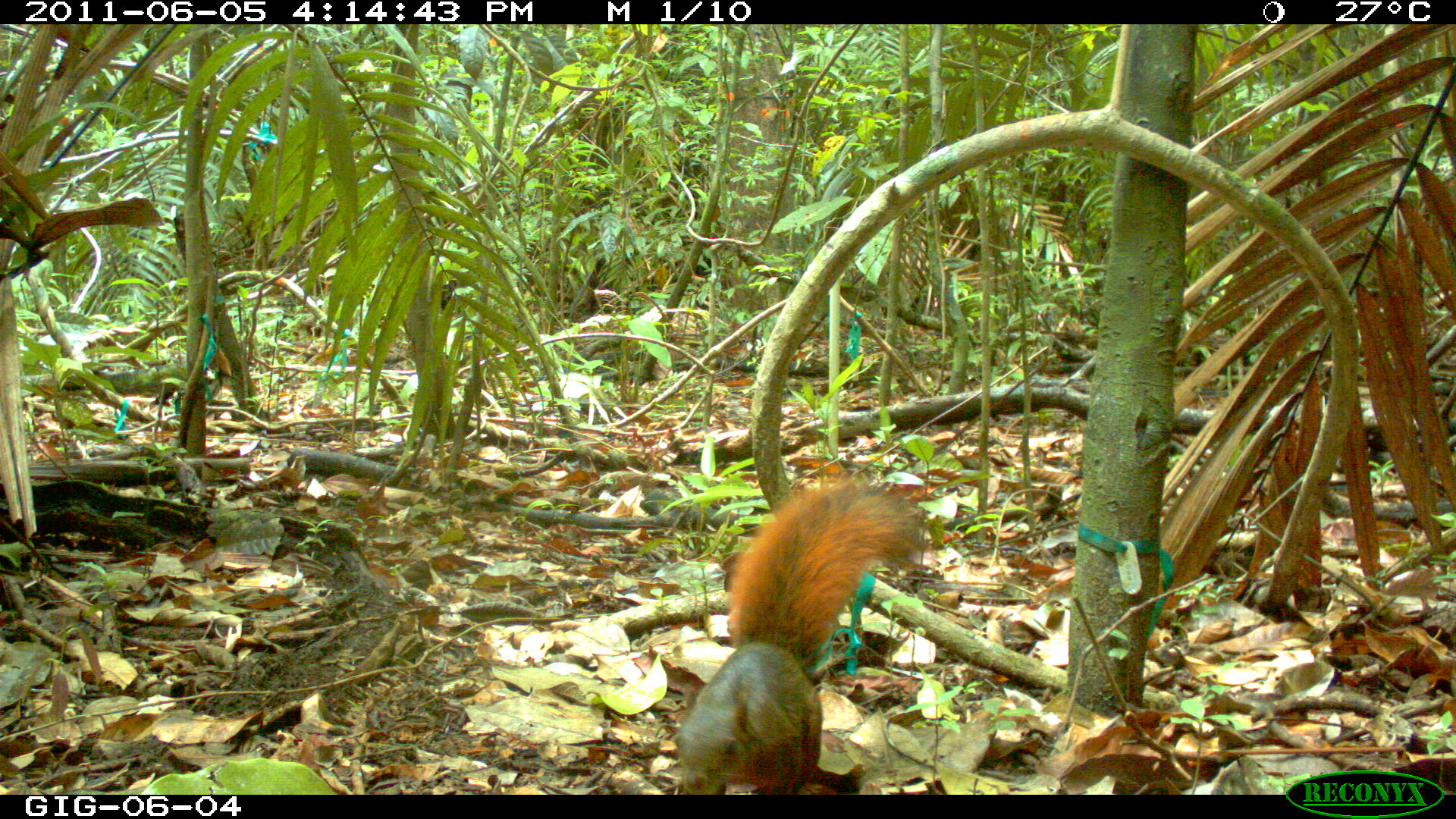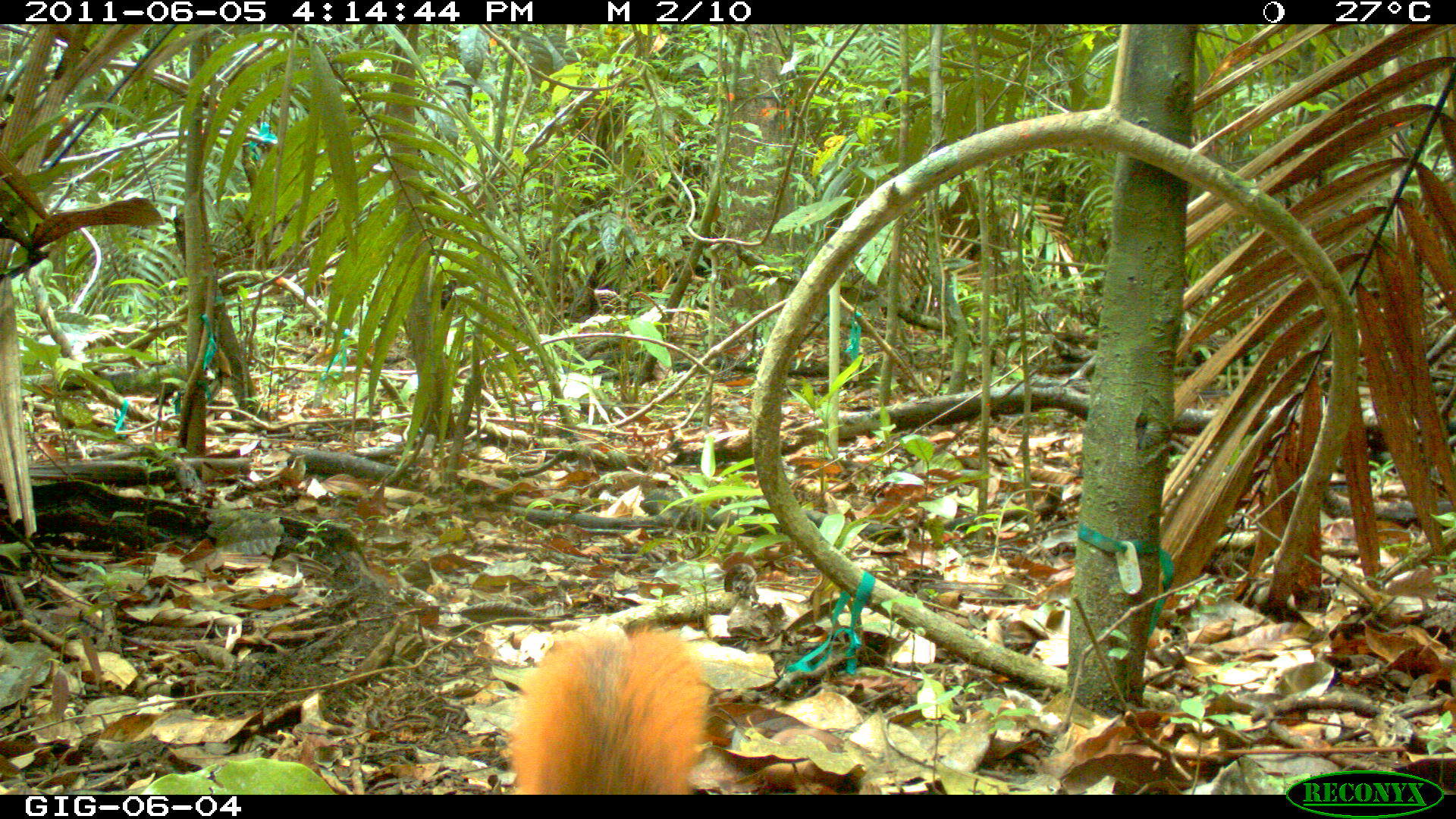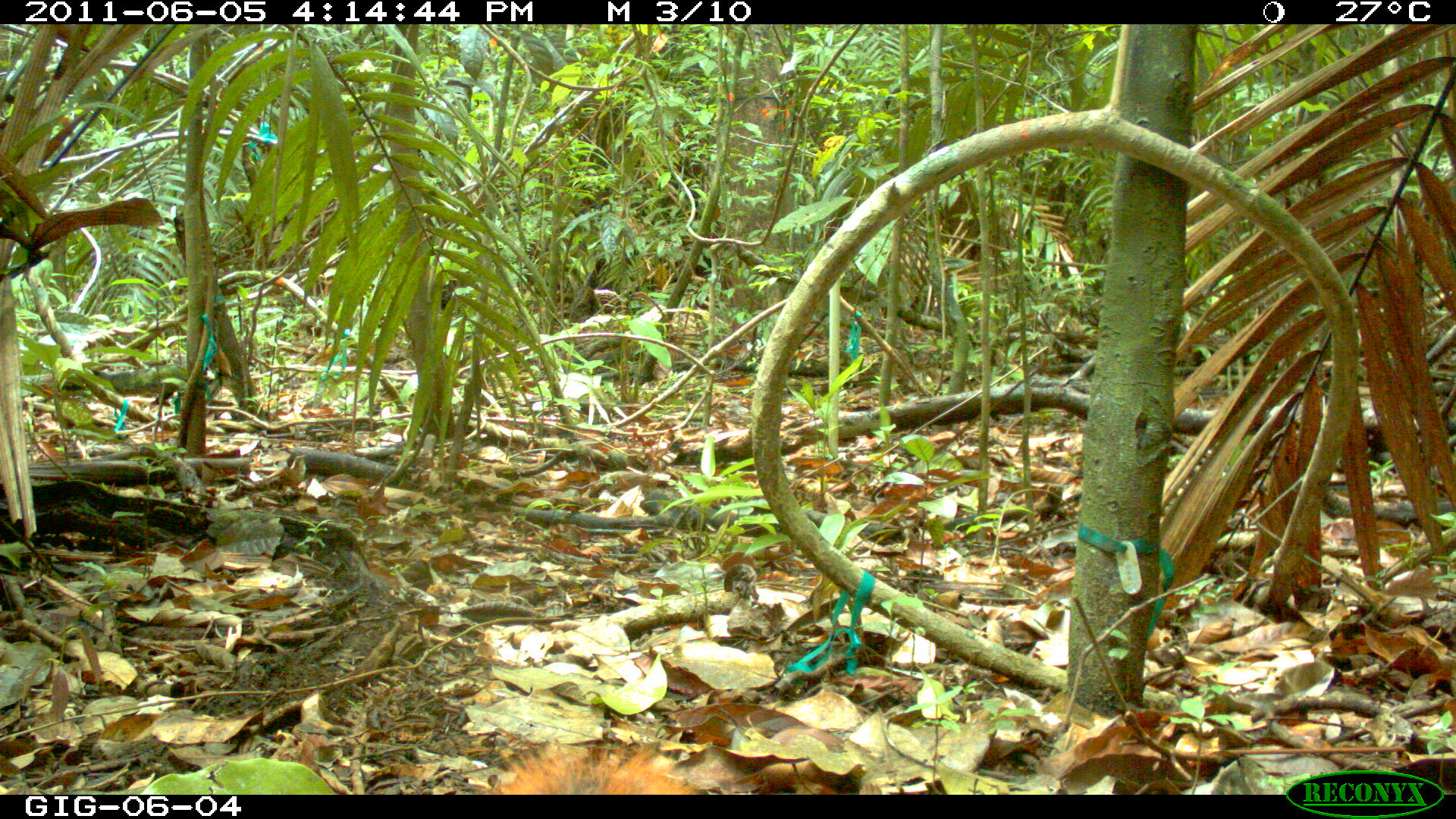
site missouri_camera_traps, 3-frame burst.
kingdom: Animalia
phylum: Chordata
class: Mammalia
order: Rodentia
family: Sciuridae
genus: Tamiasciurus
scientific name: Tamiasciurus hudsonicus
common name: red squirrel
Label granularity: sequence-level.